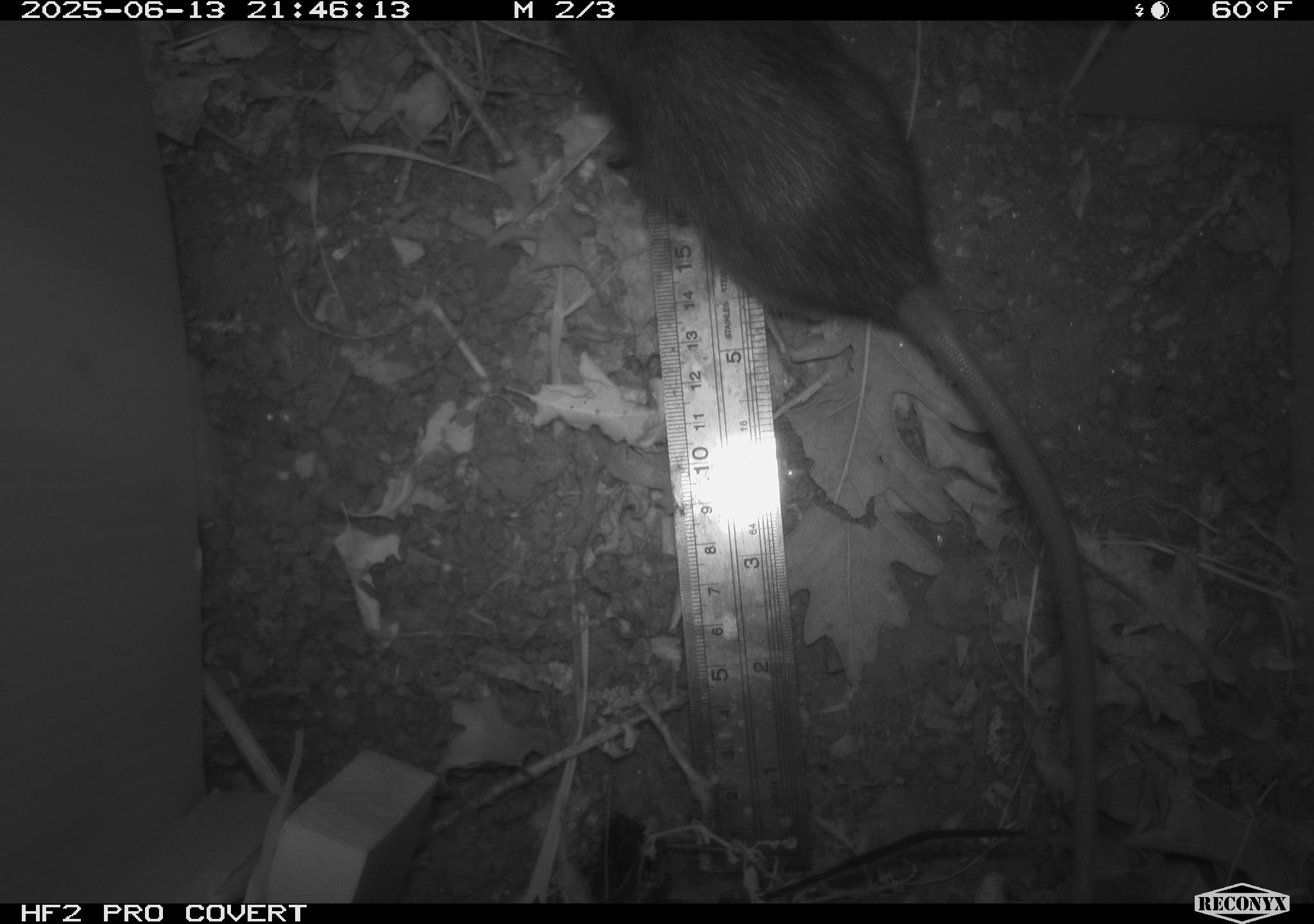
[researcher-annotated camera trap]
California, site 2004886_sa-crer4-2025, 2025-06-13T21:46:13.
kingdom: Animalia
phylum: Chordata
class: Mammalia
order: Rodentia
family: Muridae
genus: Rattus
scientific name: Rattus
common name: rat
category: rattus species